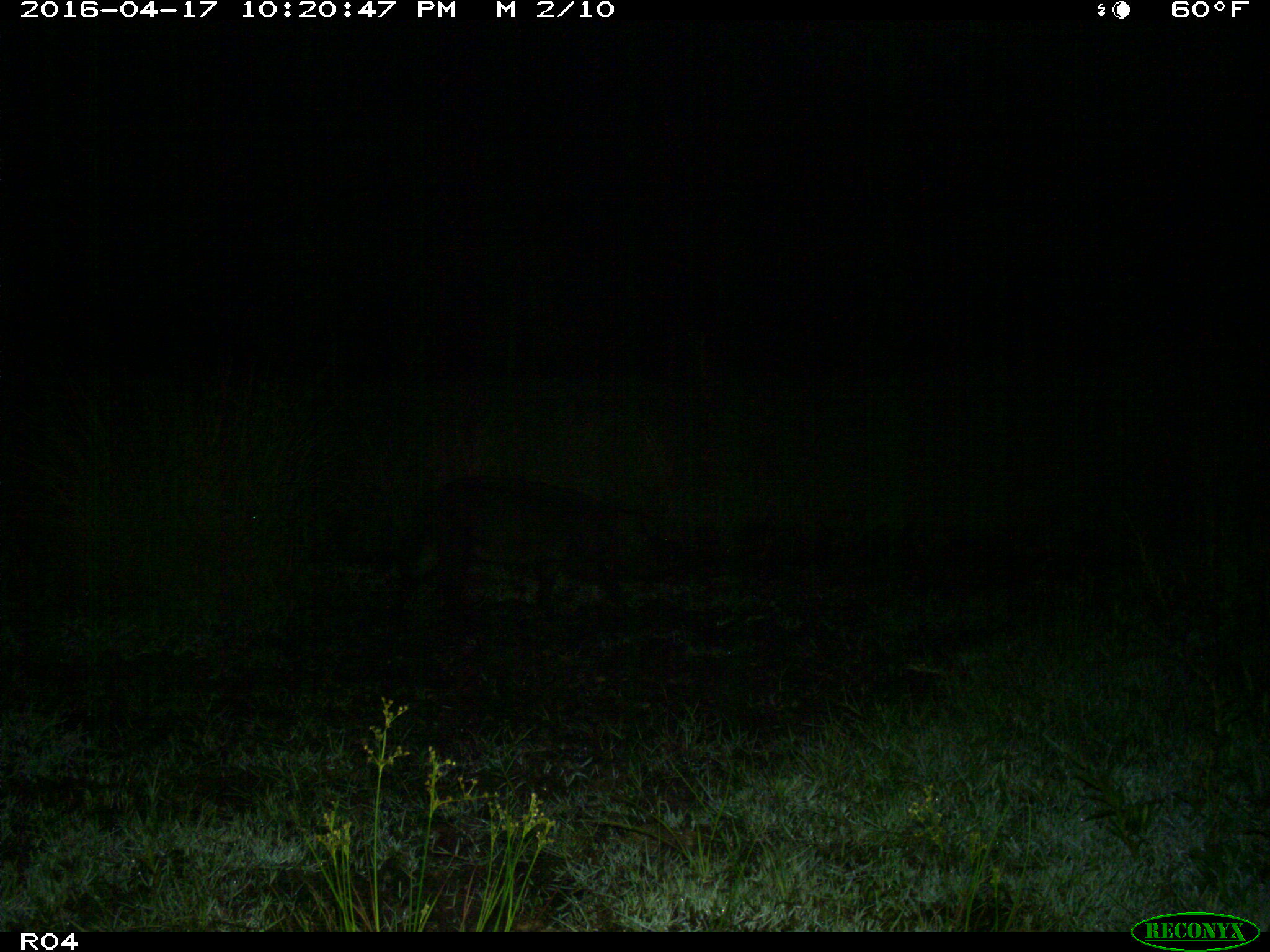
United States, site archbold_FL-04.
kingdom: Animalia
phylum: Chordata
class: Mammalia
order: Artiodactyla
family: Suidae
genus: Sus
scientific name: Sus scrofa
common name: wild boar